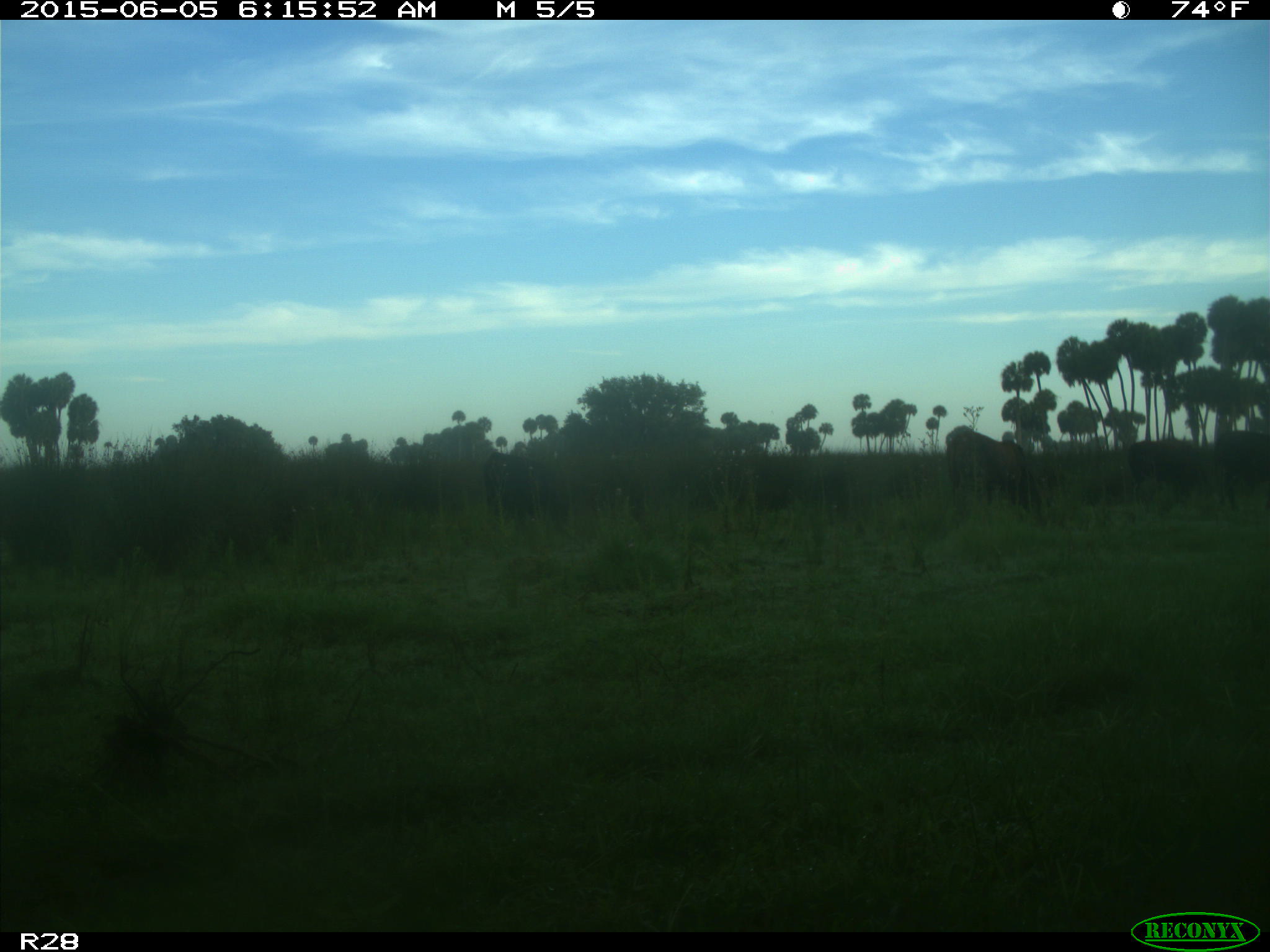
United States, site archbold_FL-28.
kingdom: Animalia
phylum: Chordata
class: Mammalia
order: Artiodactyla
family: Bovidae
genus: Bos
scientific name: Bos taurus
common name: domestic cow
Bos taurus (domestic cow).